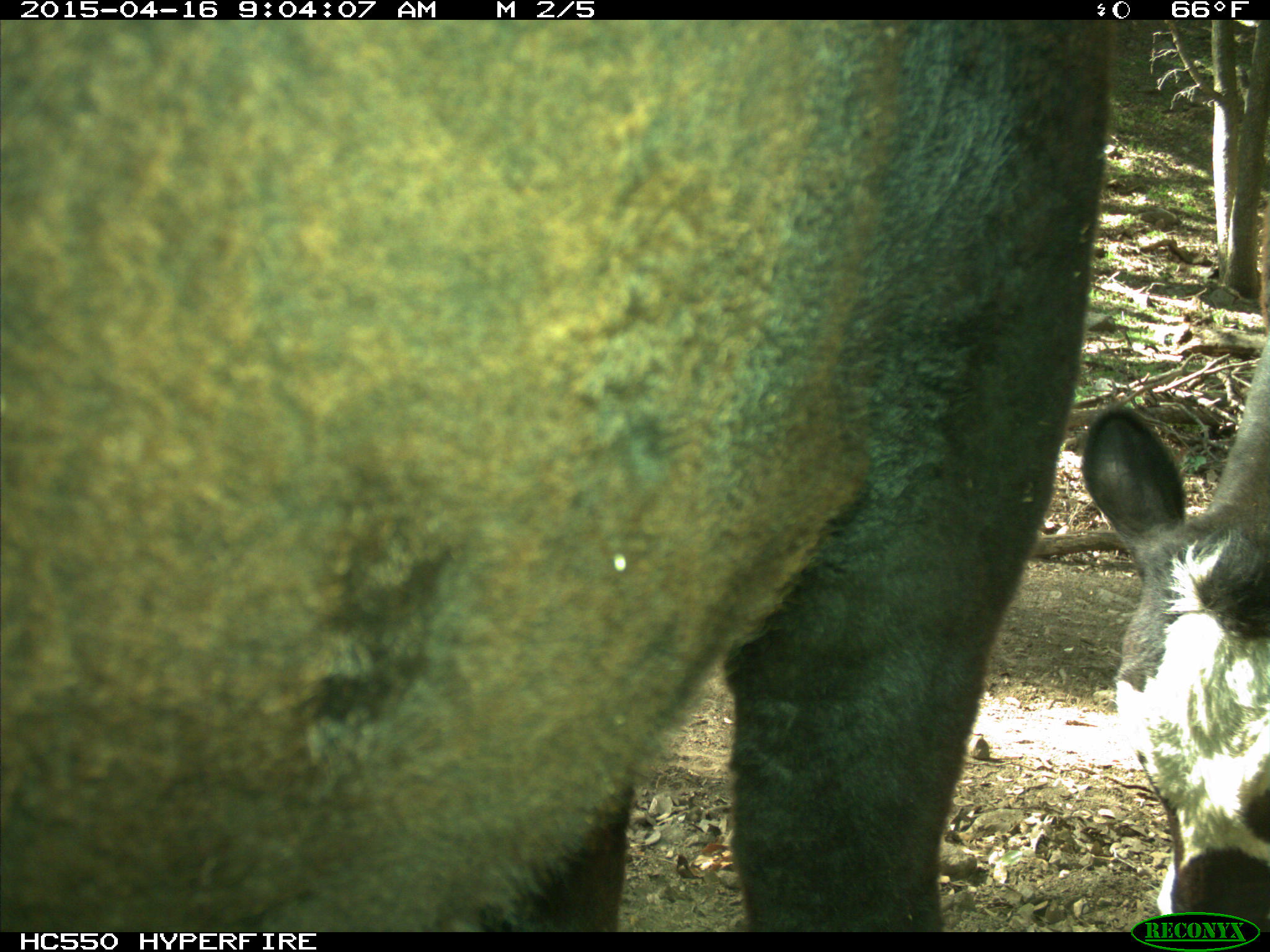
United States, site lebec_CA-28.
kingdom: Animalia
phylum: Chordata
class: Mammalia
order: Artiodactyla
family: Bovidae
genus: Bos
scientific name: Bos taurus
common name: domestic cow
Bos taurus (domestic cow).